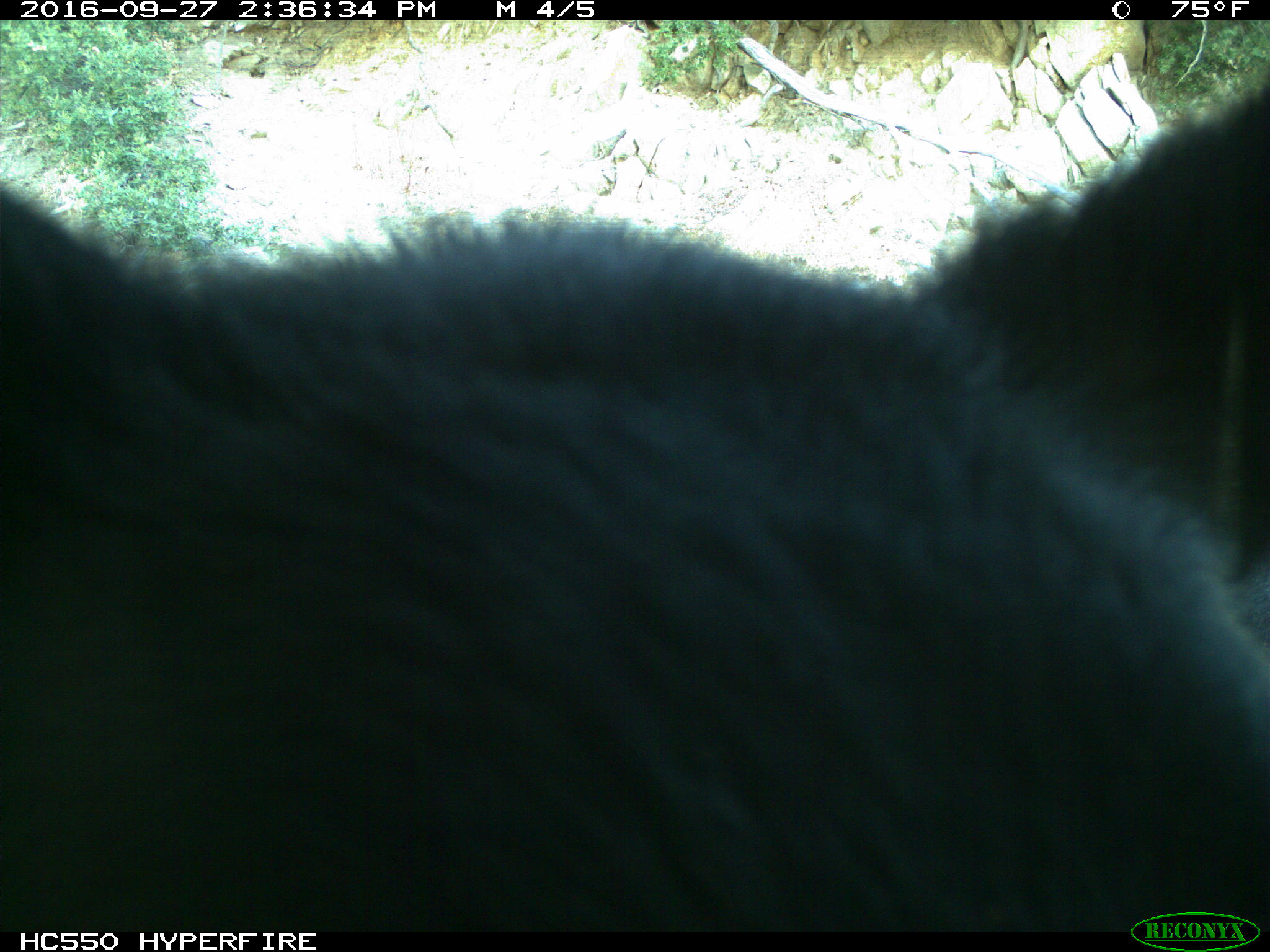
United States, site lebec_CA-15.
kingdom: Animalia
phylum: Chordata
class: Mammalia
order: Carnivora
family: Ursidae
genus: Ursus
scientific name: Ursus americanus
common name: american black bear